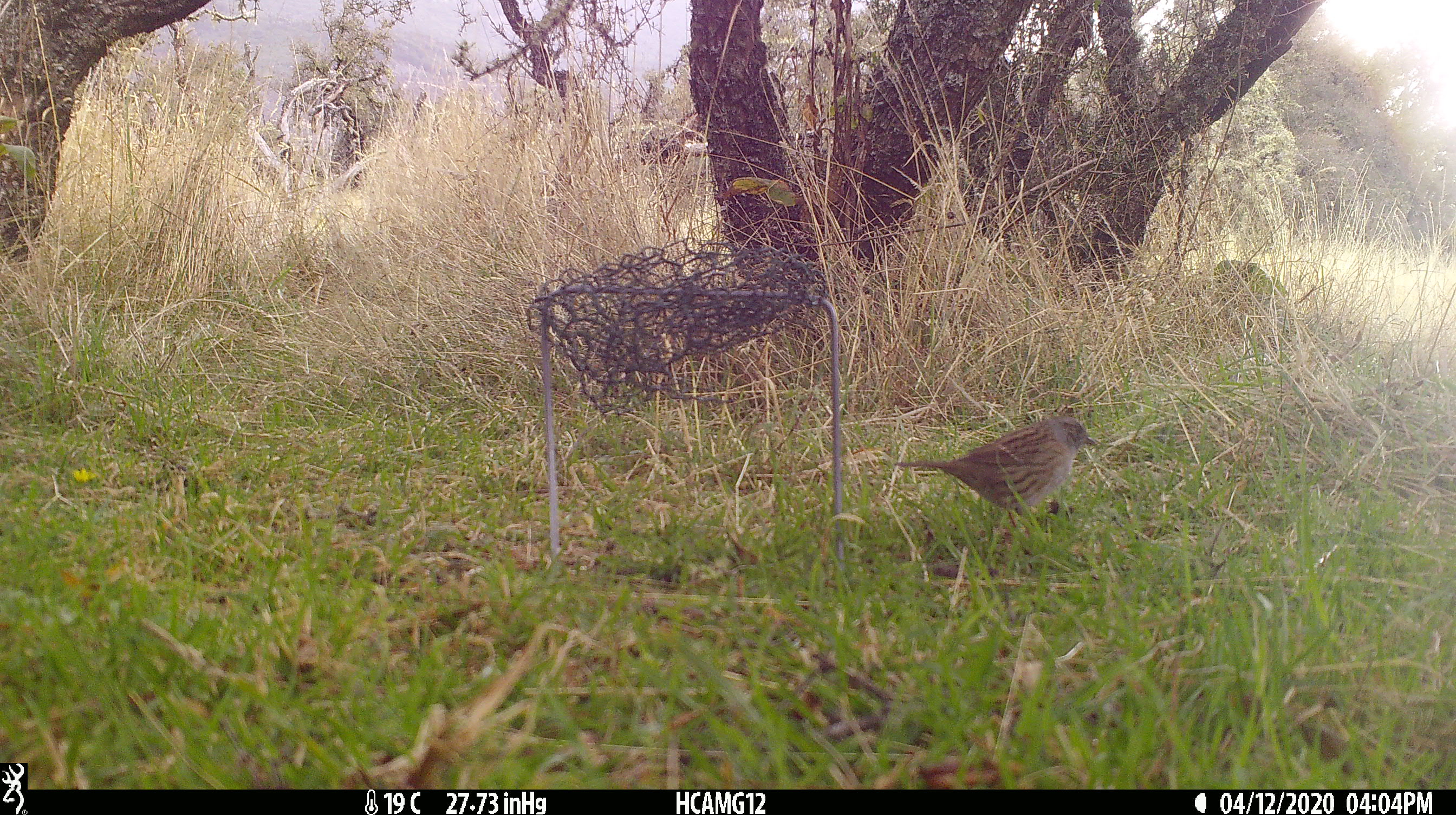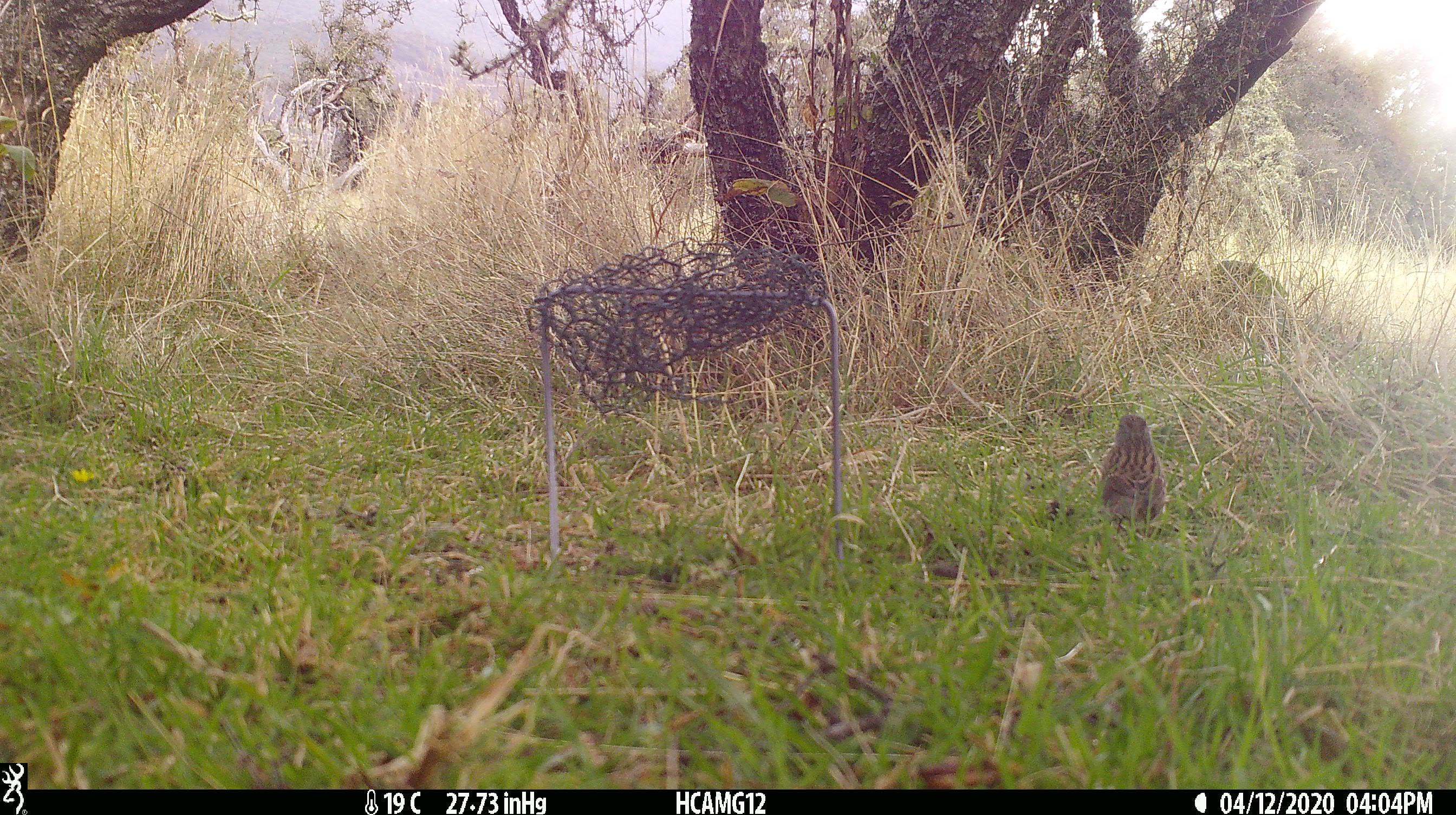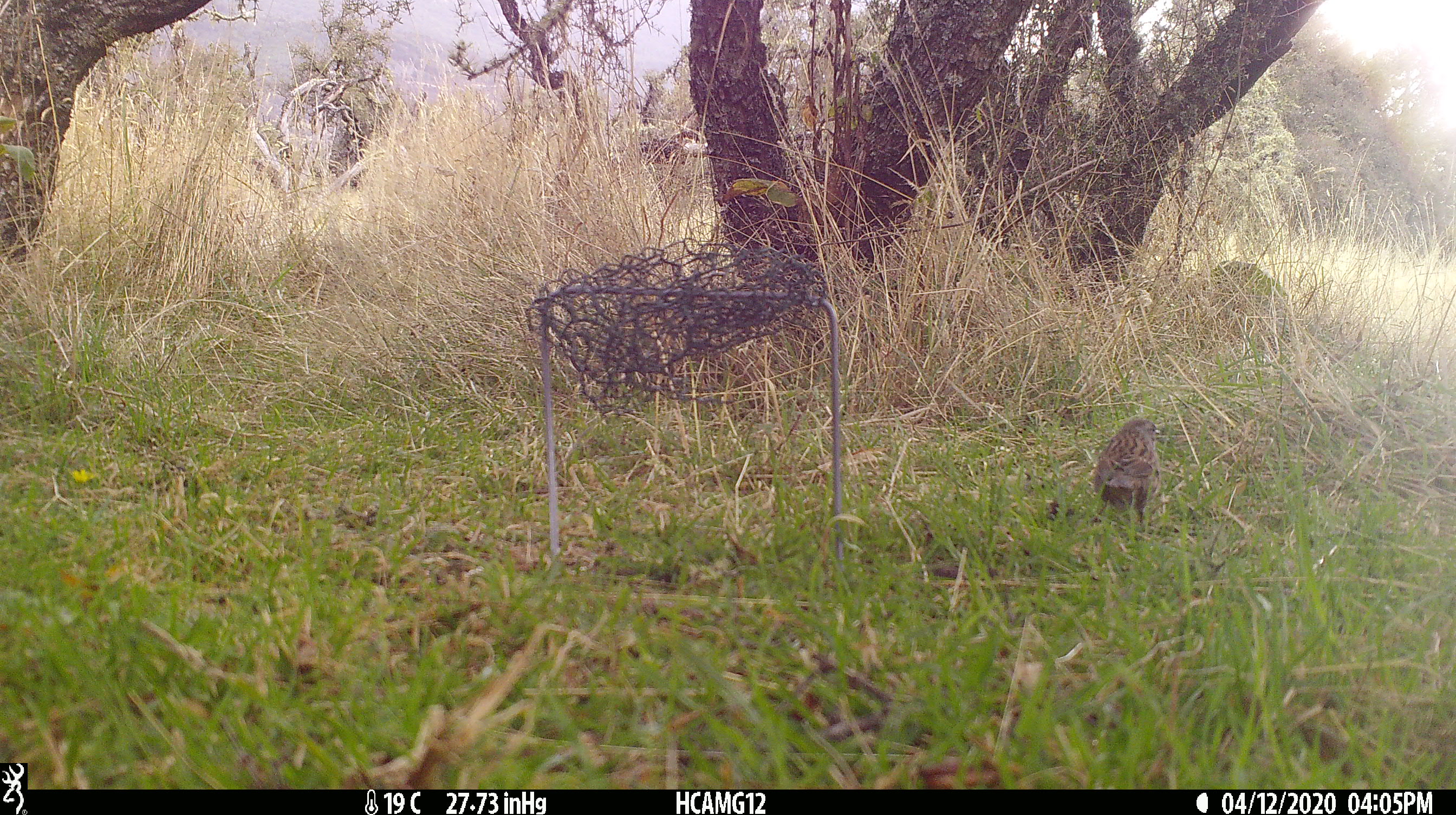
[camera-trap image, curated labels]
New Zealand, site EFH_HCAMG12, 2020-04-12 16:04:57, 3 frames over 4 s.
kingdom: Animalia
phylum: Chordata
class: Aves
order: Passeriformes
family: Prunellidae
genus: Prunella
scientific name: Prunella modularis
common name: dunnock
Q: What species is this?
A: Dunnock (Prunella modularis).